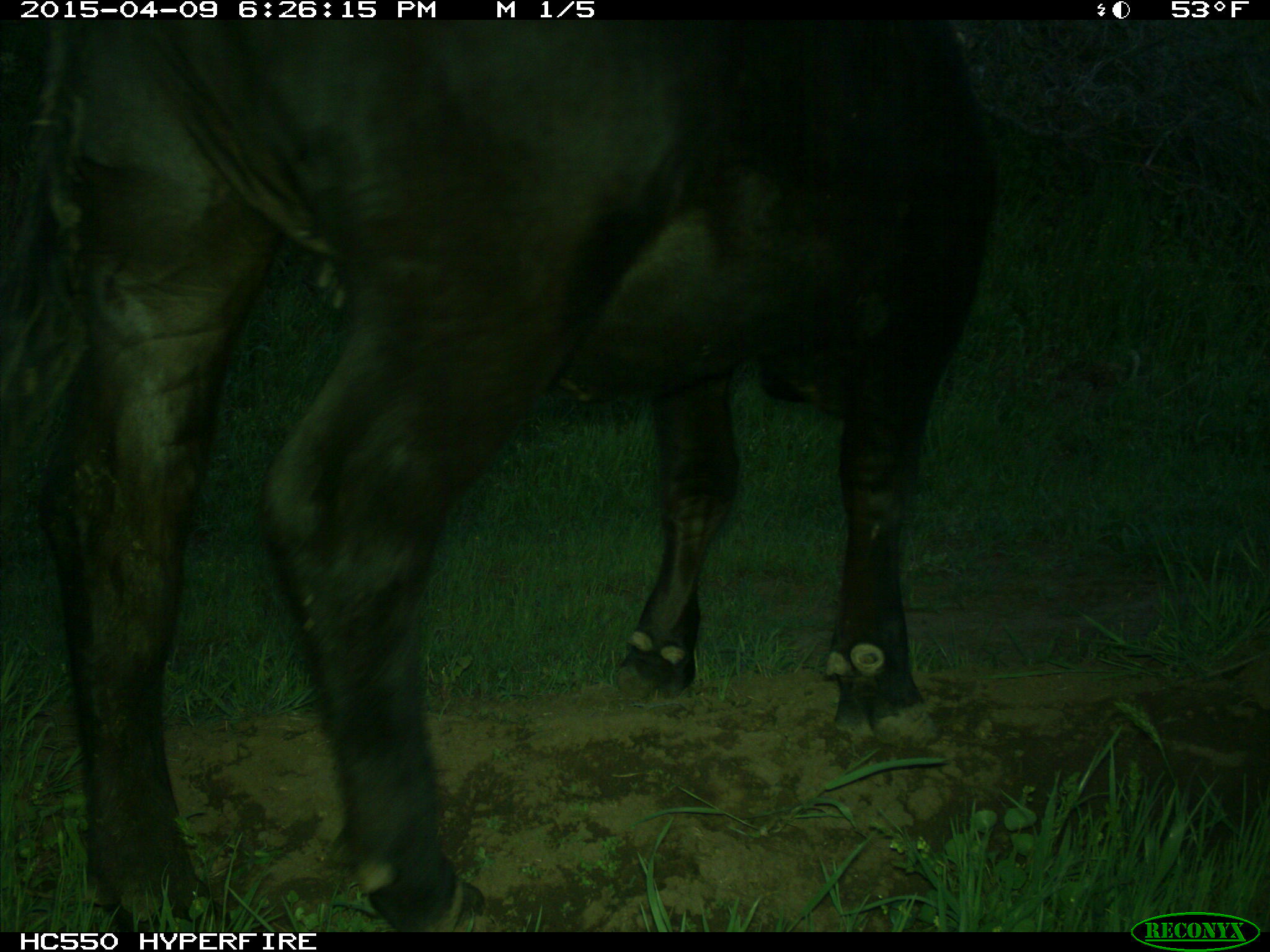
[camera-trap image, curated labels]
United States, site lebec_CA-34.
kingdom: Animalia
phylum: Chordata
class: Mammalia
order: Artiodactyla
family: Bovidae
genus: Bos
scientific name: Bos taurus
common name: domestic cow